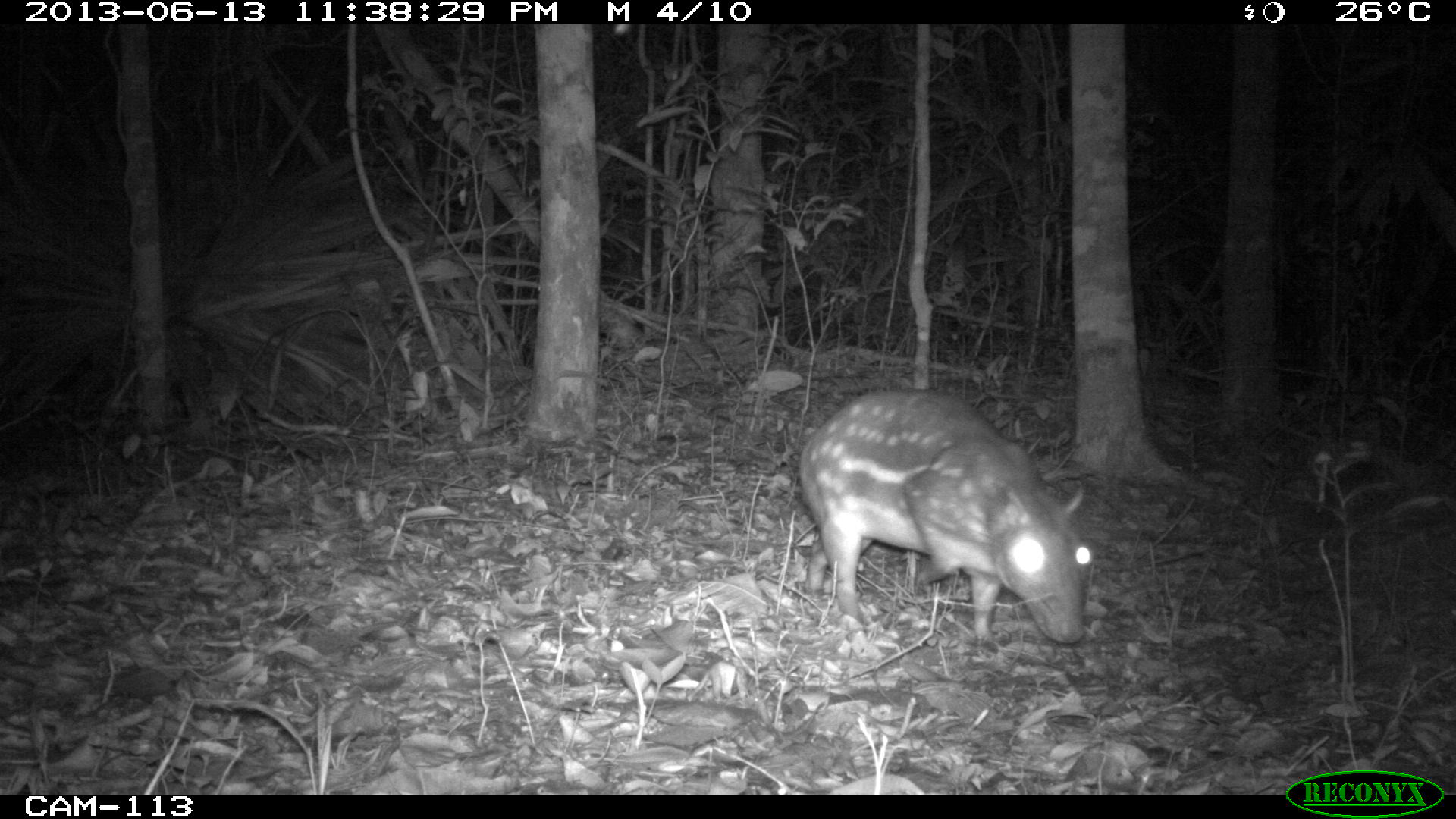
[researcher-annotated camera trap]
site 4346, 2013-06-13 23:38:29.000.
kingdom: Animalia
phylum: Chordata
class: Mammalia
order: Rodentia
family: Cuniculidae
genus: Cuniculus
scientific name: Cuniculus paca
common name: lowland paca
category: agouti paca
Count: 2.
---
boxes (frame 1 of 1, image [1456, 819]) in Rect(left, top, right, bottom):
agouti paca: Rect(799, 388, 1095, 644)